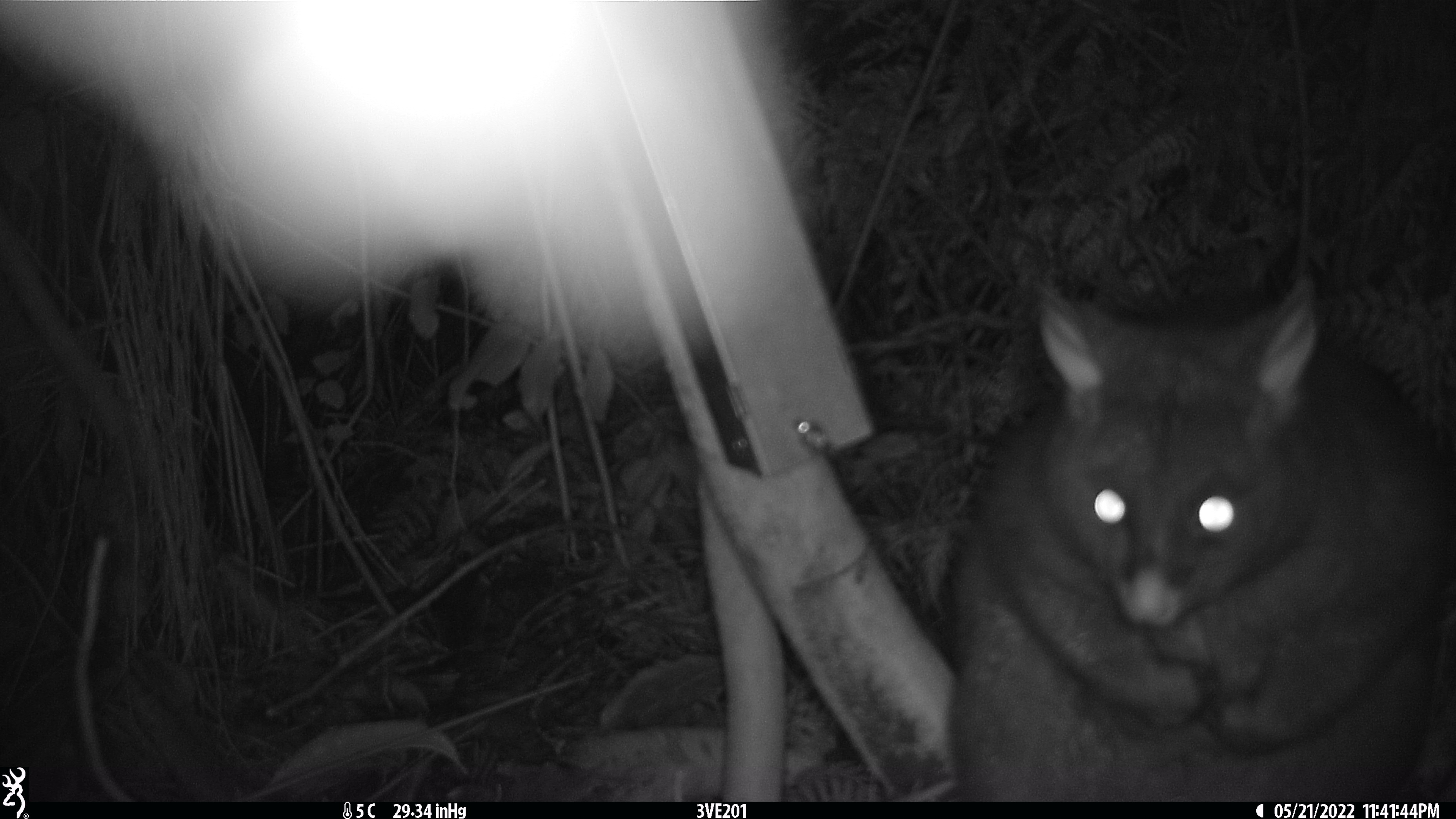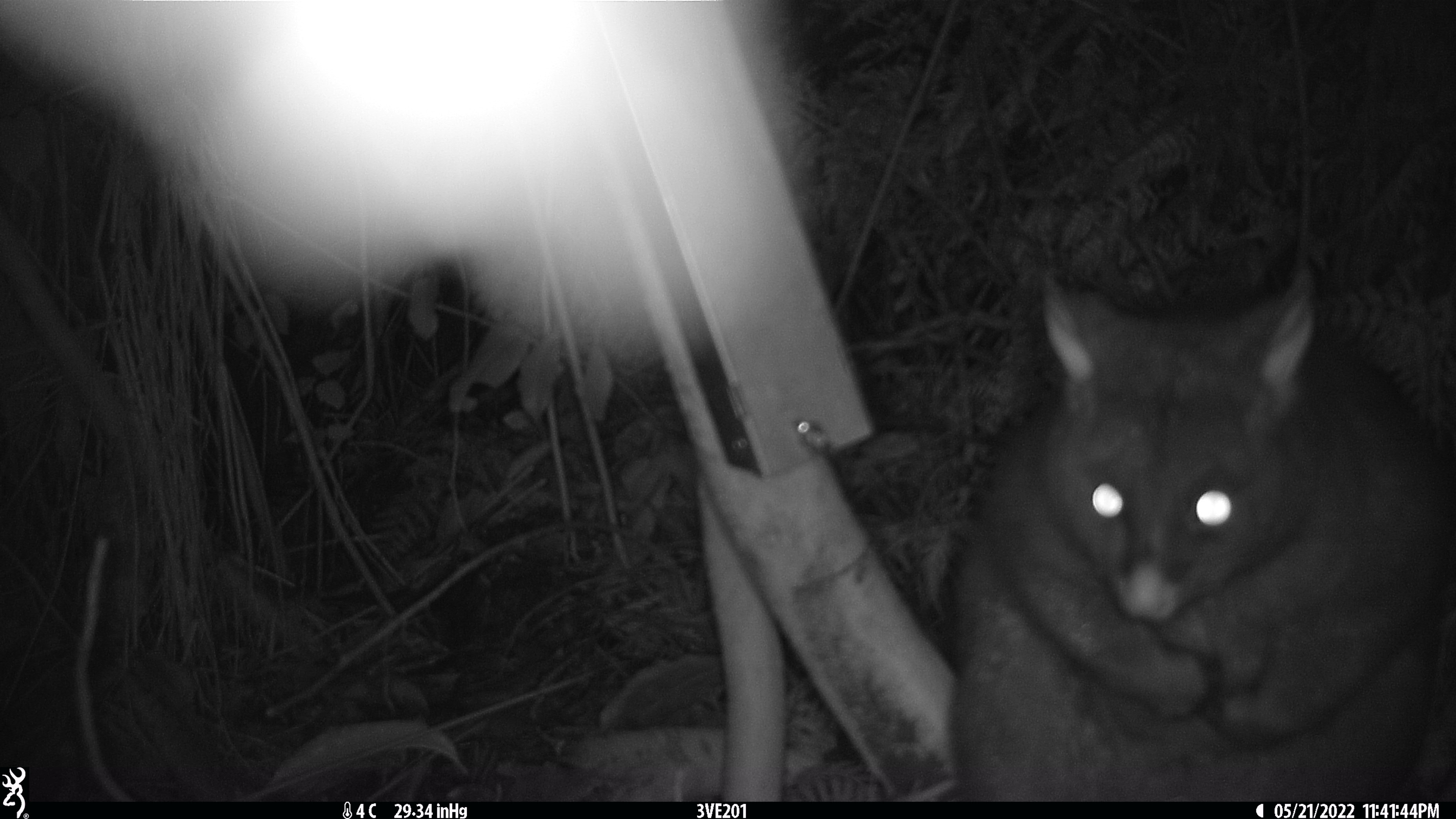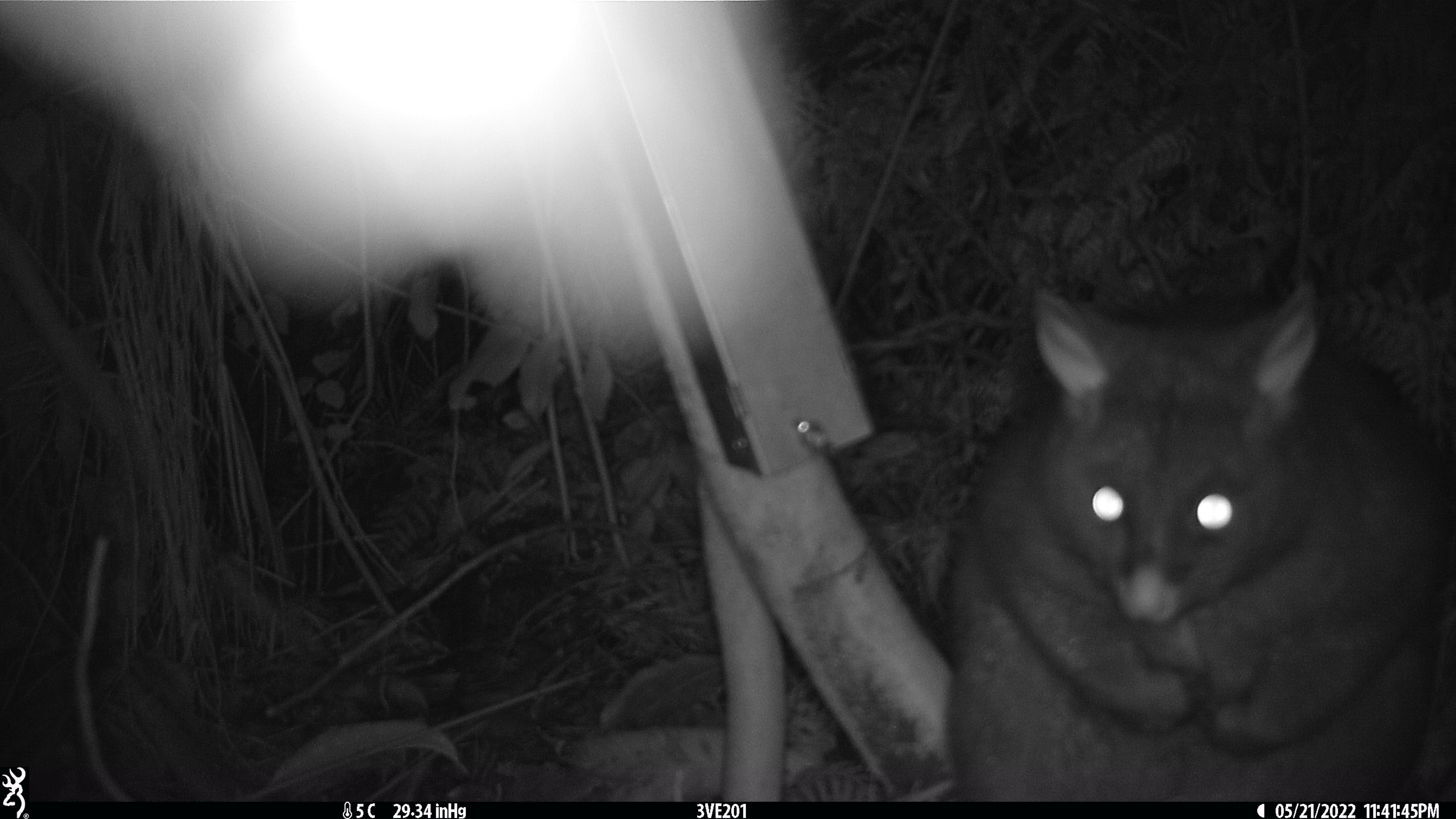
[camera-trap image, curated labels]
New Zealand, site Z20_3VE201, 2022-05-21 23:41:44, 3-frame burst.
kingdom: Animalia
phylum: Chordata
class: Mammalia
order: Diprotodontia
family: Phalangeridae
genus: Trichosurus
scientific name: Trichosurus vulpecula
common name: common brushtail possum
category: possum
Possum (common brushtail possum) (Trichosurus vulpecula).